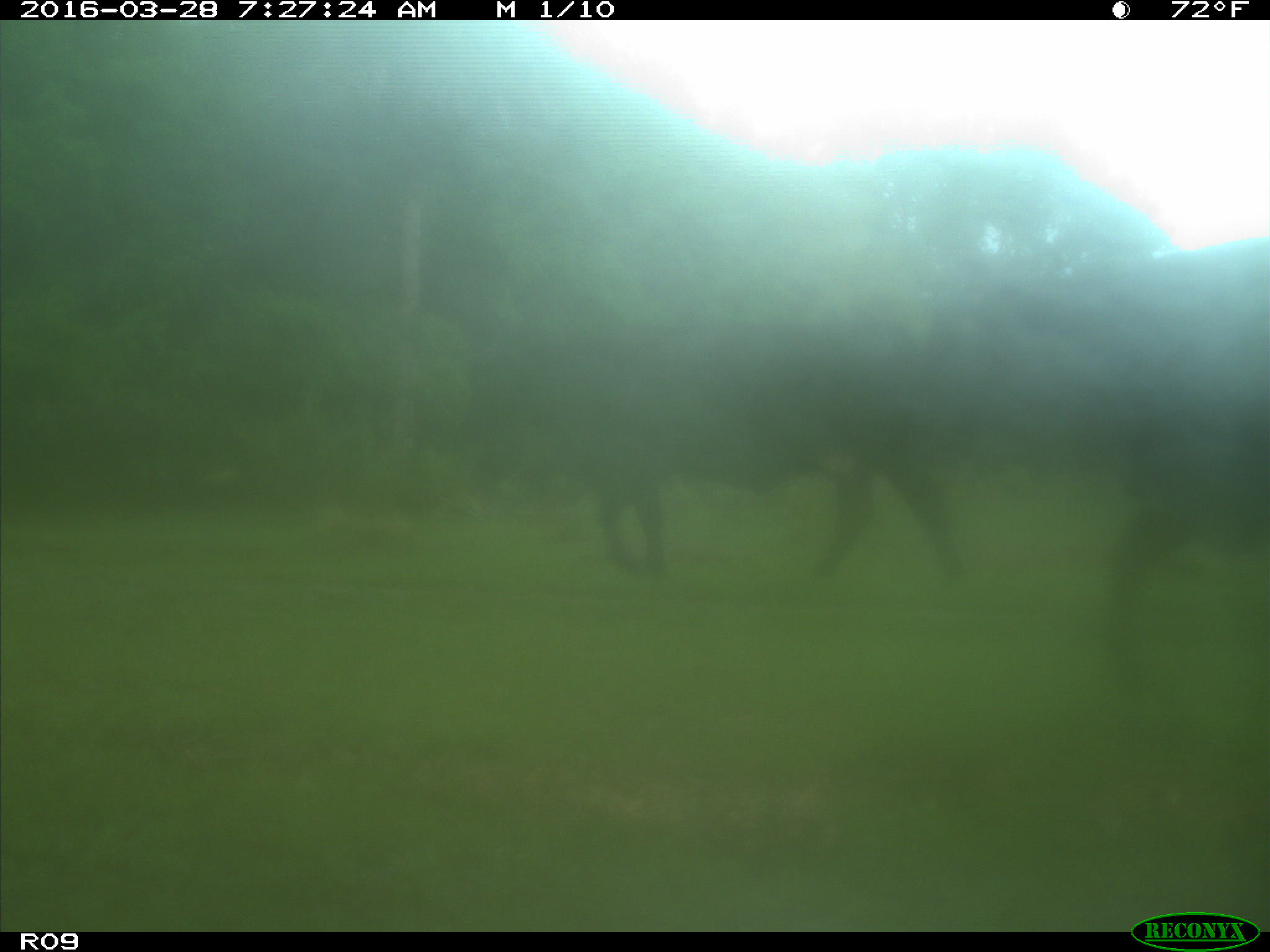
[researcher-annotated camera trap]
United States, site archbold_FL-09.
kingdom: Animalia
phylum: Chordata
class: Mammalia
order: Artiodactyla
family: Bovidae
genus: Bos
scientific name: Bos taurus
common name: domestic cow